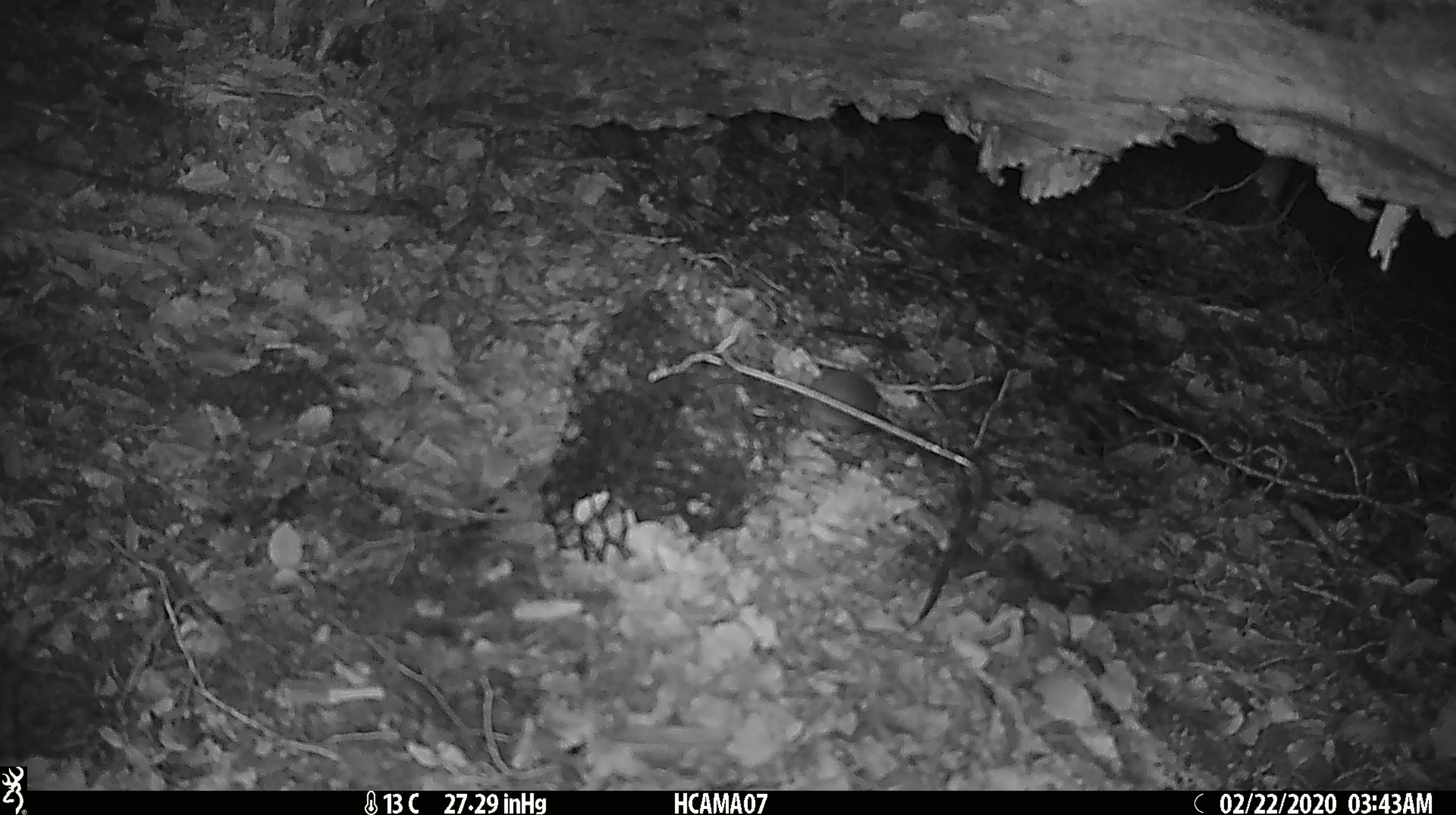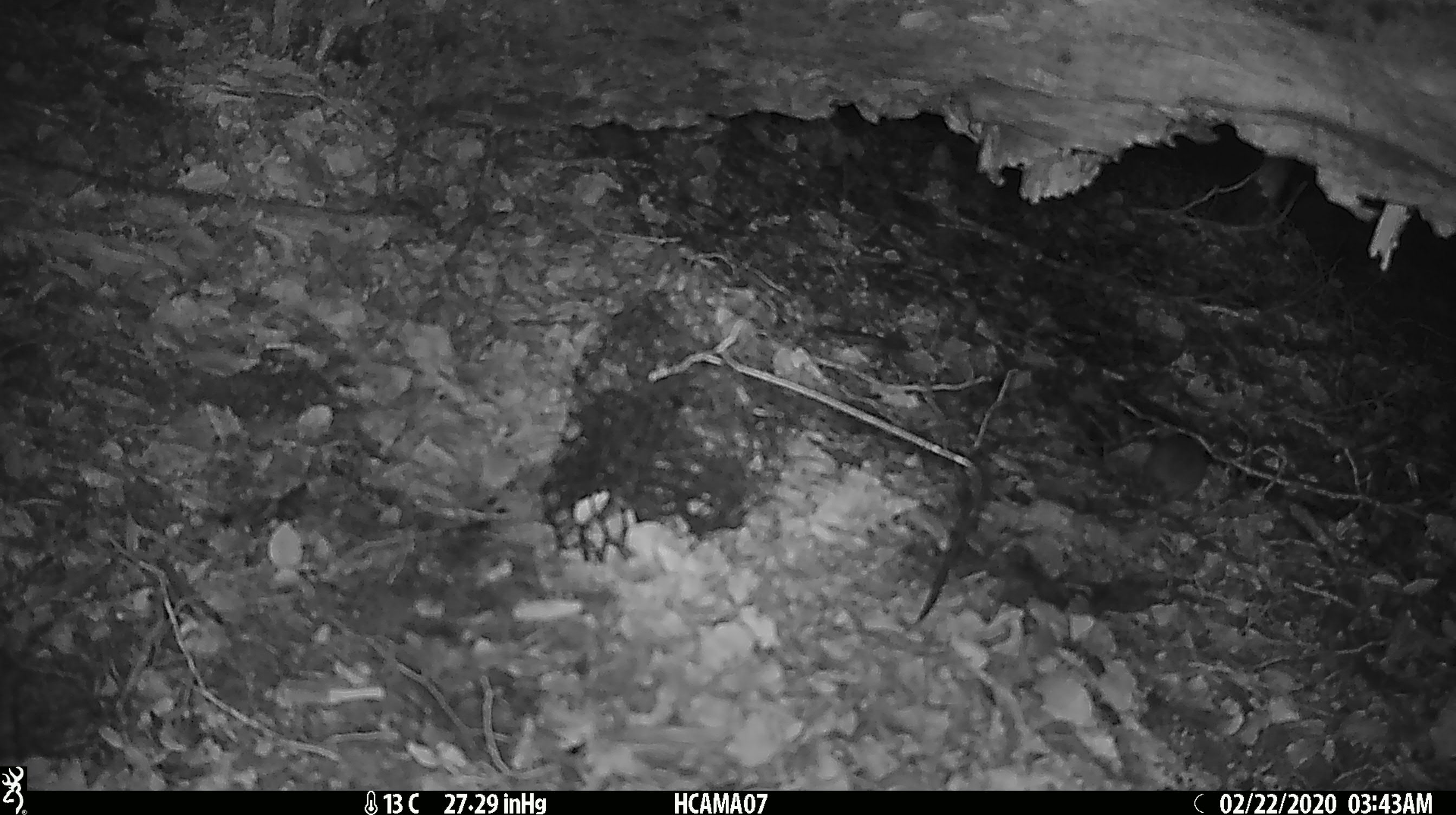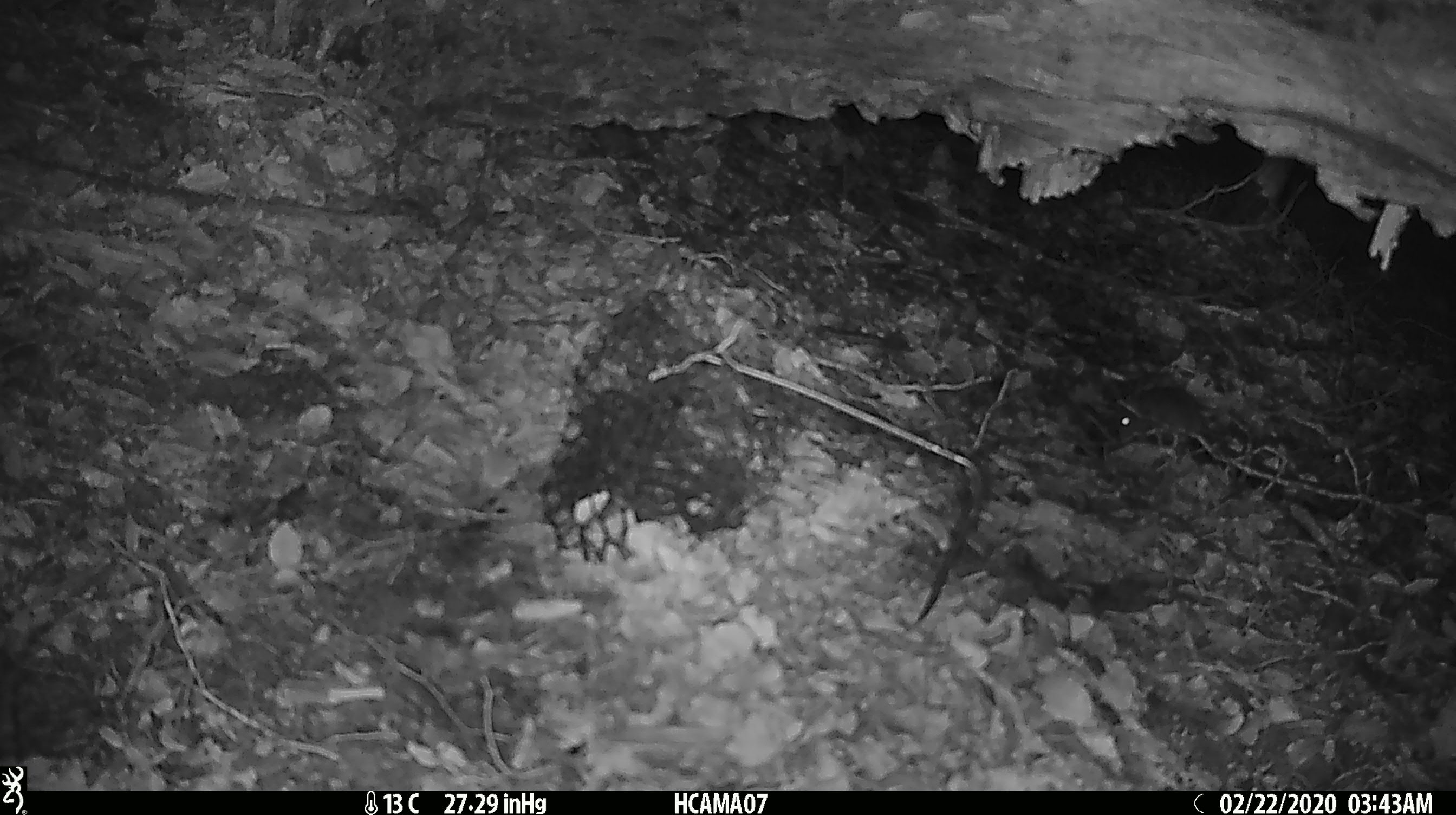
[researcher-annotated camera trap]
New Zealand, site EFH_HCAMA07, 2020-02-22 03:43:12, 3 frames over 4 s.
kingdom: Animalia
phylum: Chordata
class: Mammalia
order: Rodentia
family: Muridae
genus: Mus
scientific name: Mus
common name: mouse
Mouse (Mus).